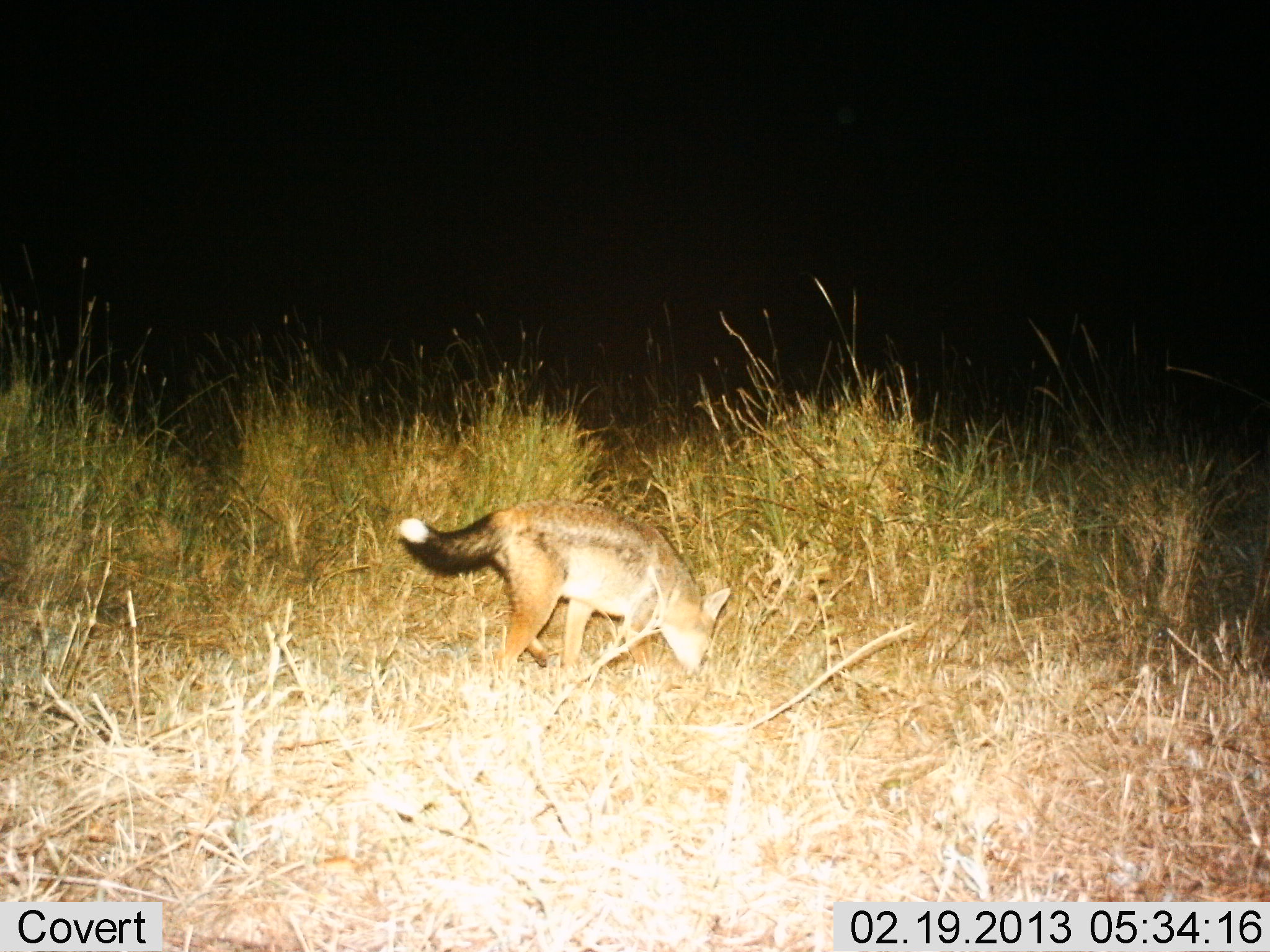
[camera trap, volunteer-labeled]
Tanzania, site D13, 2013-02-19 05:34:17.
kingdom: Animalia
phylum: Chordata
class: Mammalia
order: Carnivora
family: Canidae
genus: Lupulella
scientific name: Lupulella mesomelas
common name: black-backed jackal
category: jackal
Jackal (black-backed jackal) (Lupulella mesomelas), count 1. Behavior (volunteer vote fractions): standing 30%, resting 3%, moving 47%, interacting 0%. Young present (vote fraction): 0%. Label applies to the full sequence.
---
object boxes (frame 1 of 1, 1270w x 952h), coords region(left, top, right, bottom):
animal: region(398, 499, 731, 688)